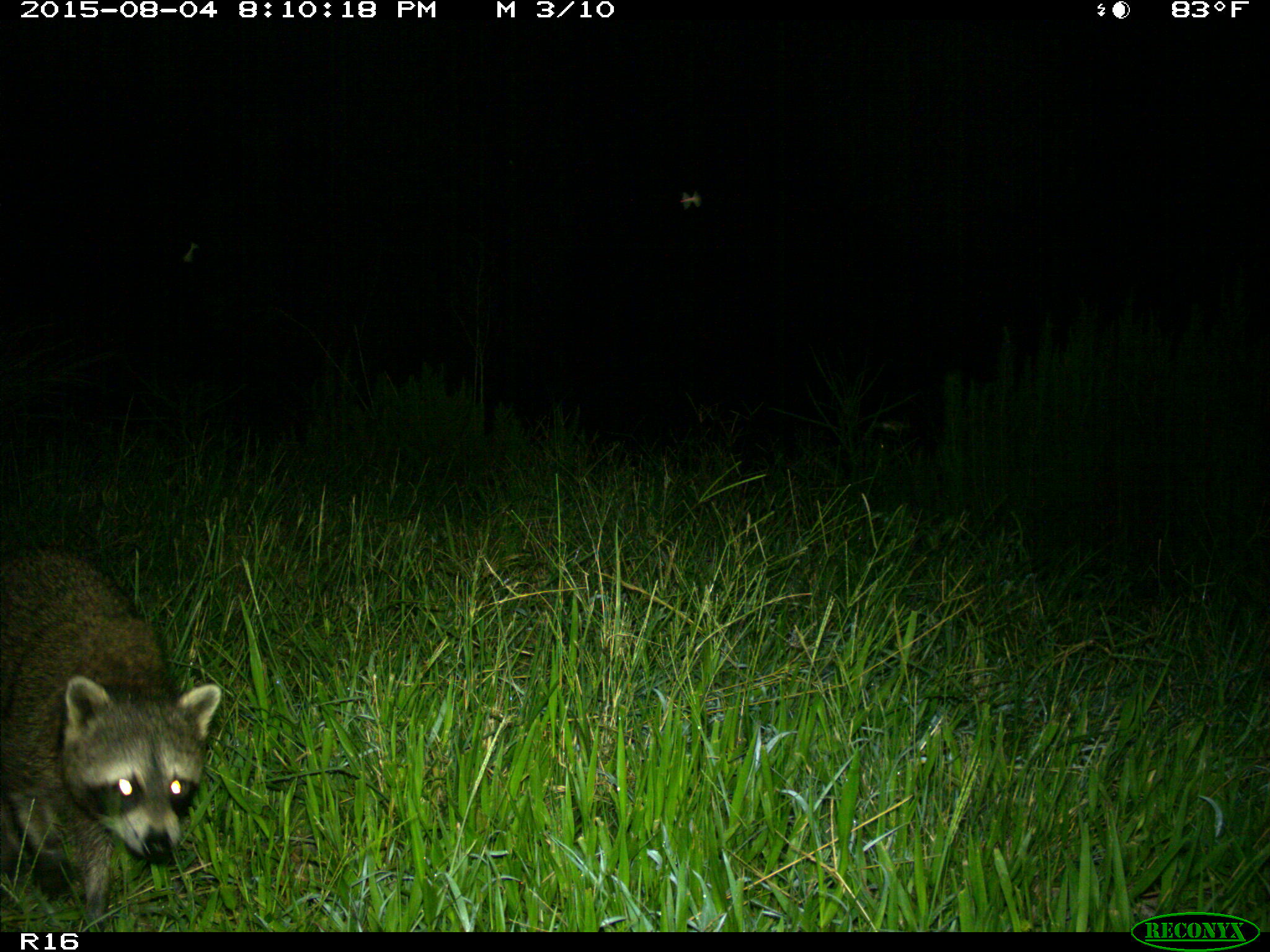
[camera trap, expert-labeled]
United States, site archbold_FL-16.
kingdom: Animalia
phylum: Chordata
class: Mammalia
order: Carnivora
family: Procyonidae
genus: Procyon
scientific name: Procyon lotor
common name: common raccoon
Procyon lotor (common raccoon).